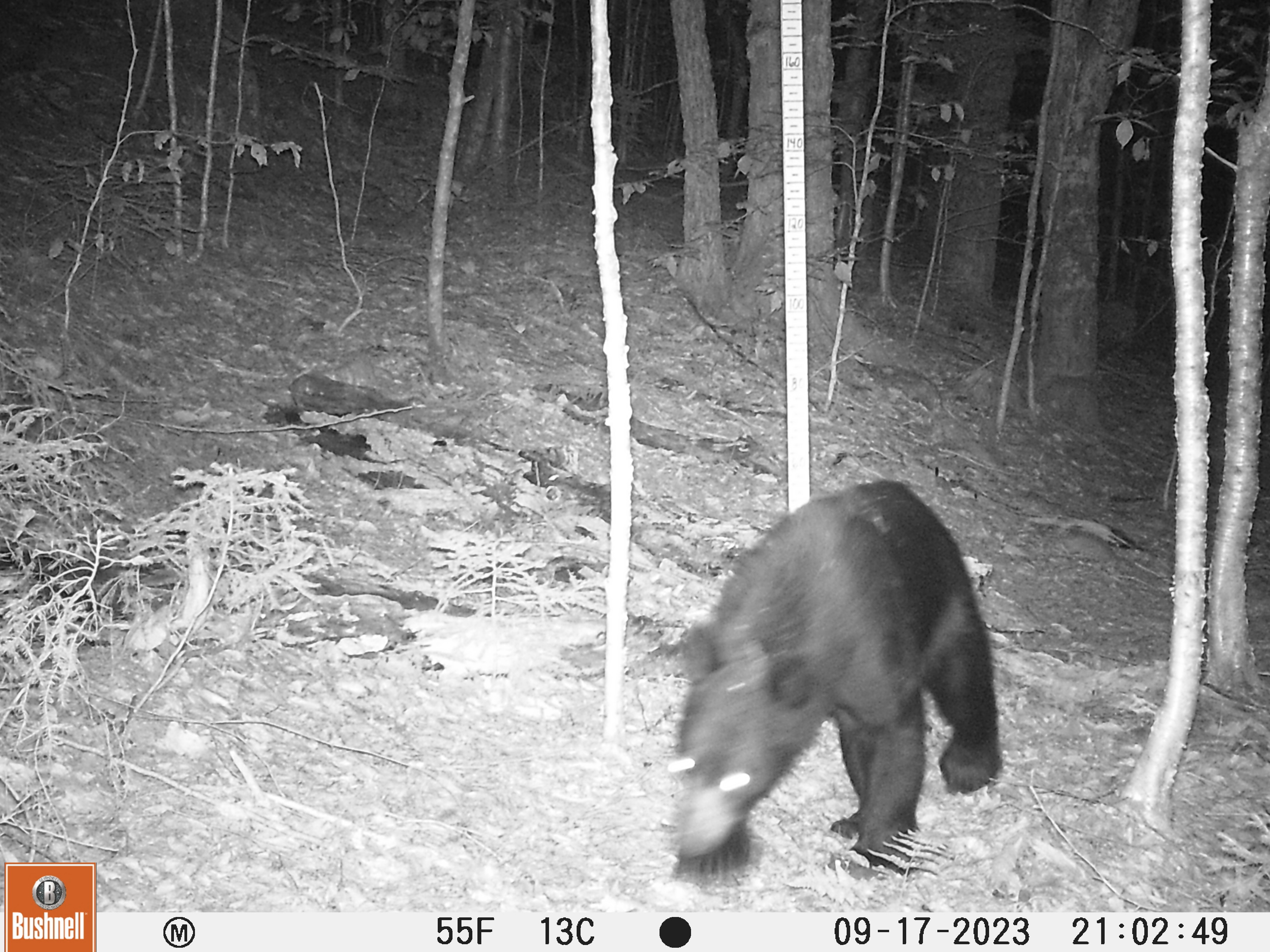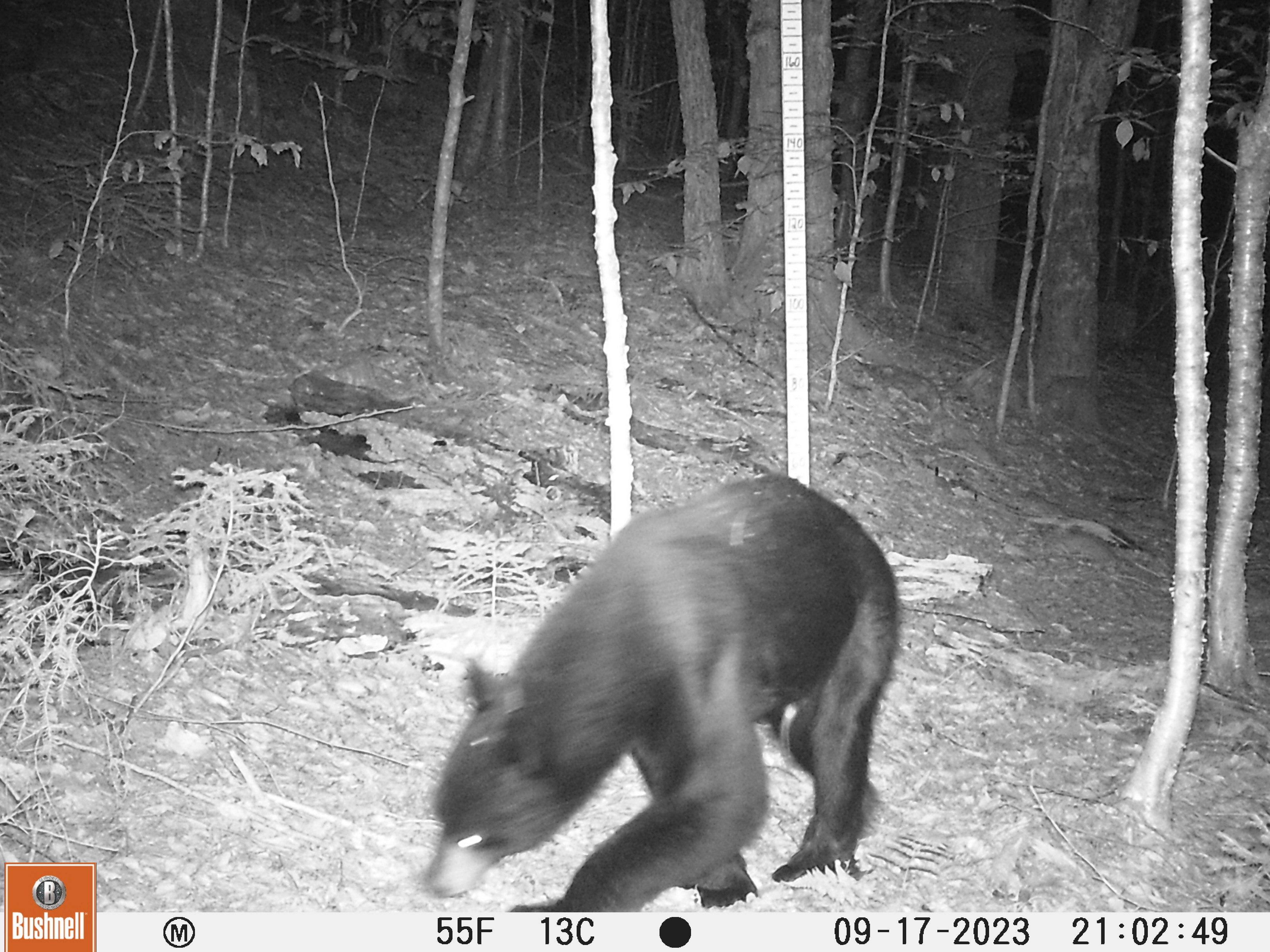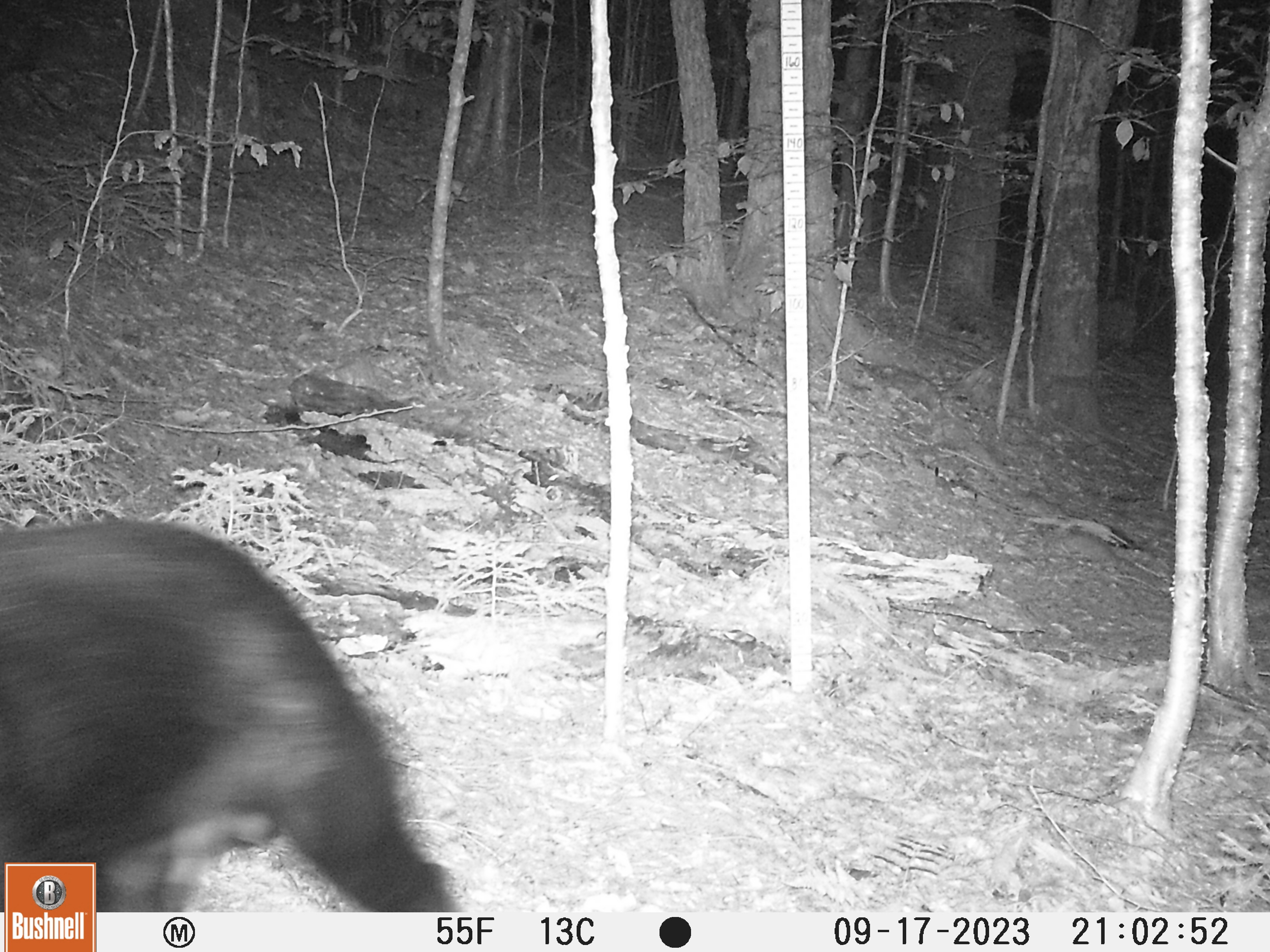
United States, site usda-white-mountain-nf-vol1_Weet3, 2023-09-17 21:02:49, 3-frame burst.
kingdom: Animalia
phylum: Chordata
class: Mammalia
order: Carnivora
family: Ursidae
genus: Ursus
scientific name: Ursus americanus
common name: black bear